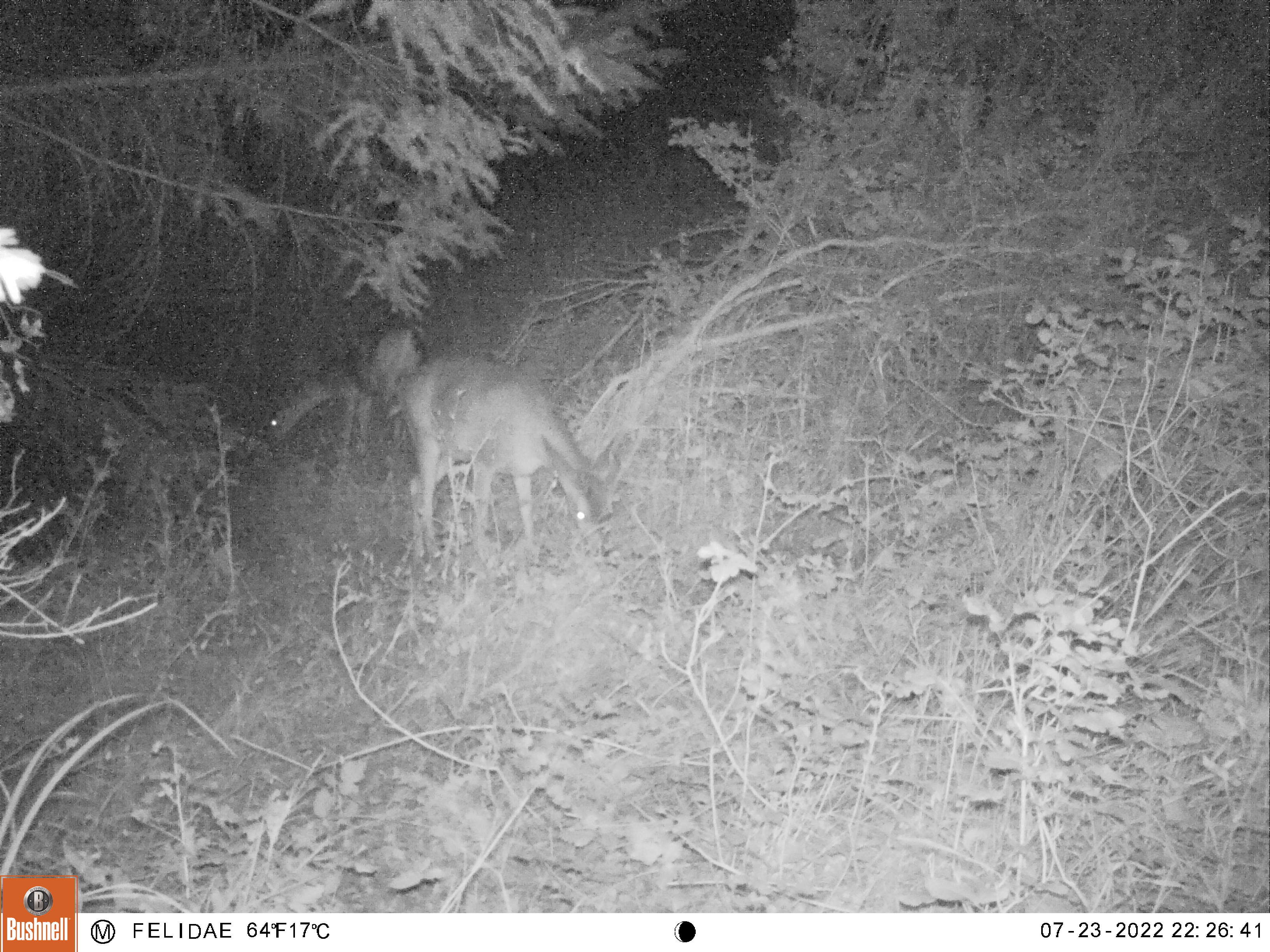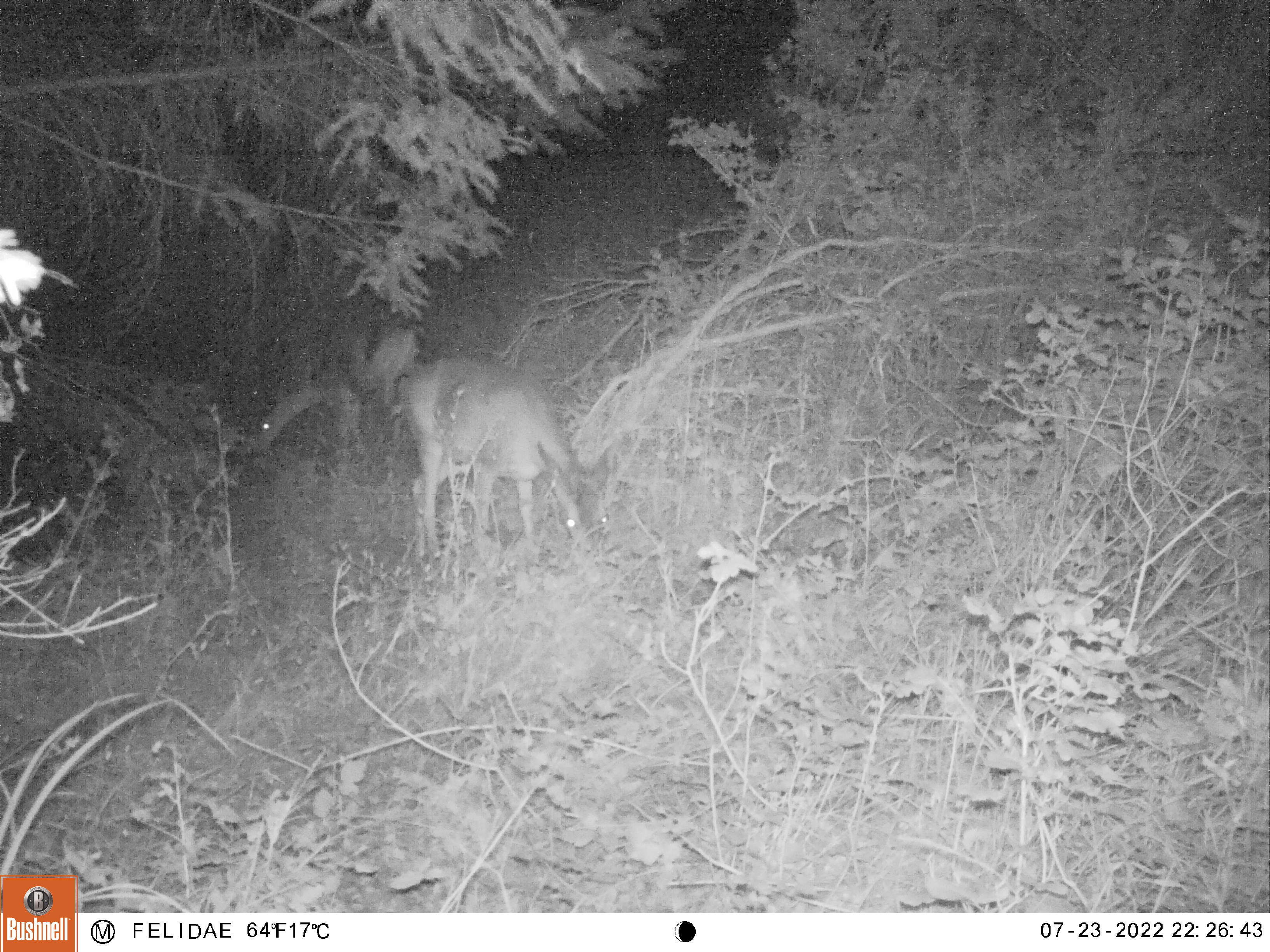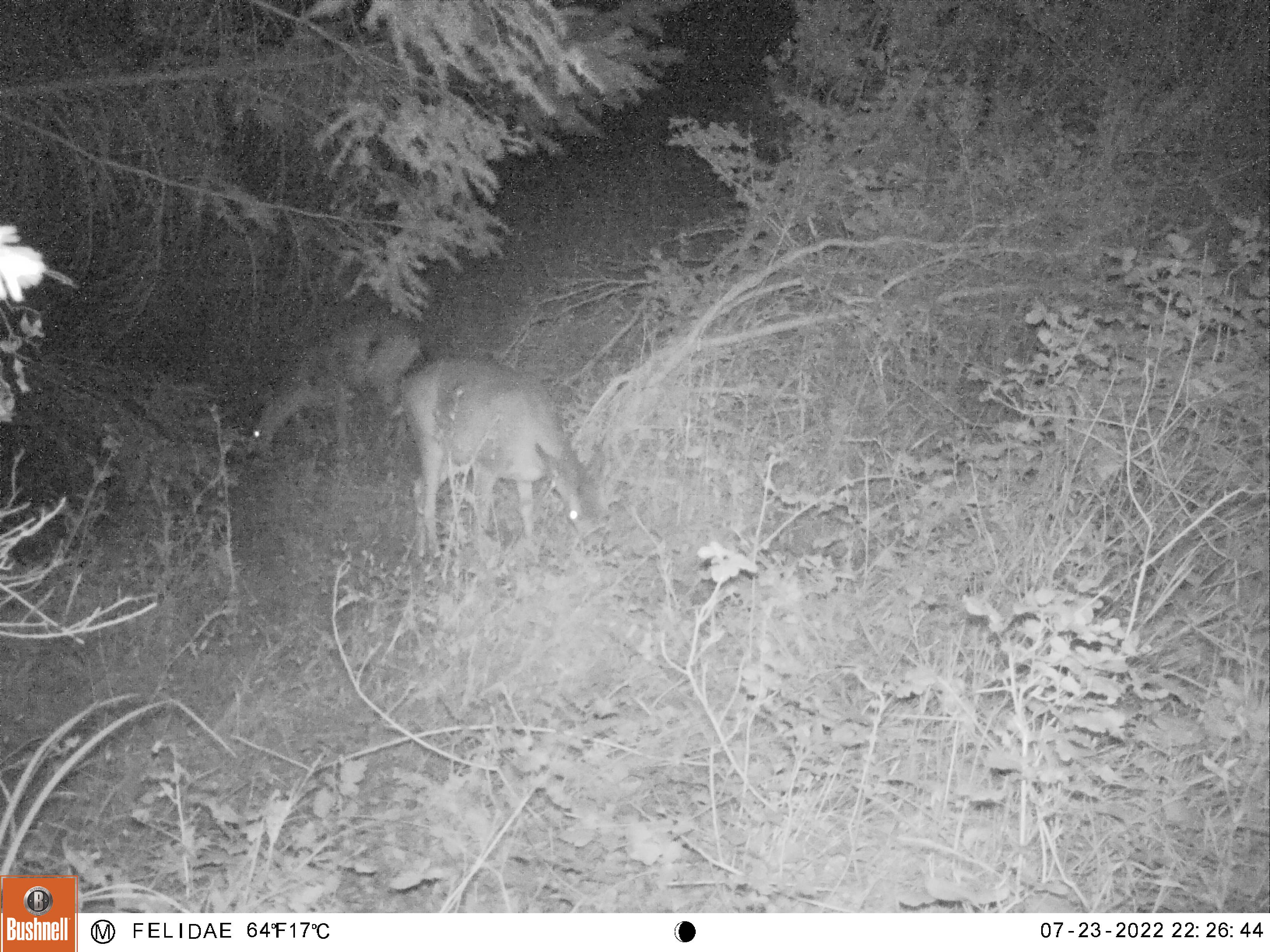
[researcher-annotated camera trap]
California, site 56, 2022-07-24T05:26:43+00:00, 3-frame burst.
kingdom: Animalia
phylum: Chordata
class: Mammalia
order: Artiodactyla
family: Cervidae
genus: Odocoileus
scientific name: Odocoileus hemionus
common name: mule deer